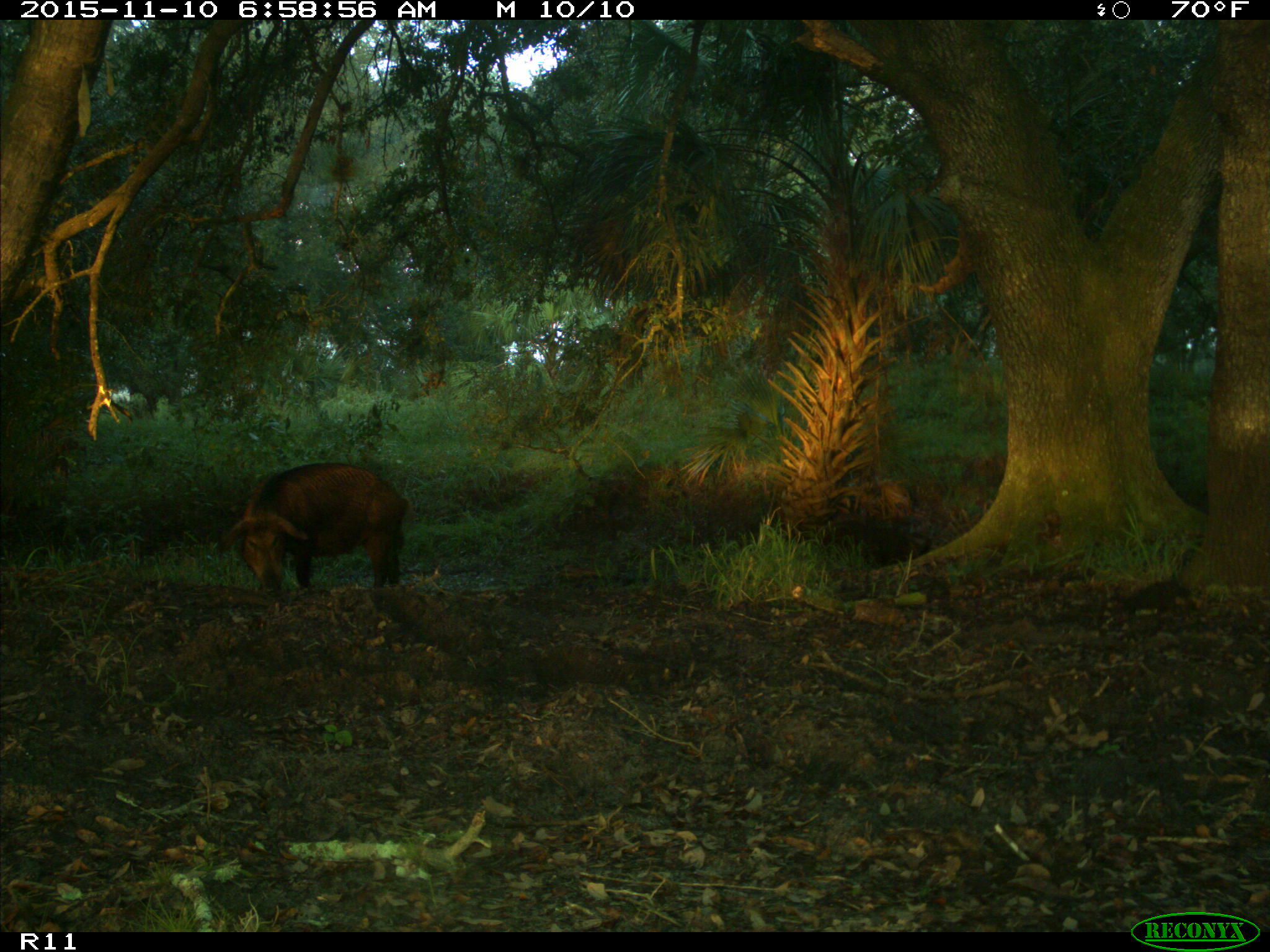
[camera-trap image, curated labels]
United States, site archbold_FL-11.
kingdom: Animalia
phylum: Chordata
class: Mammalia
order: Artiodactyla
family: Suidae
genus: Sus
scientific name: Sus scrofa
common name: wild boar